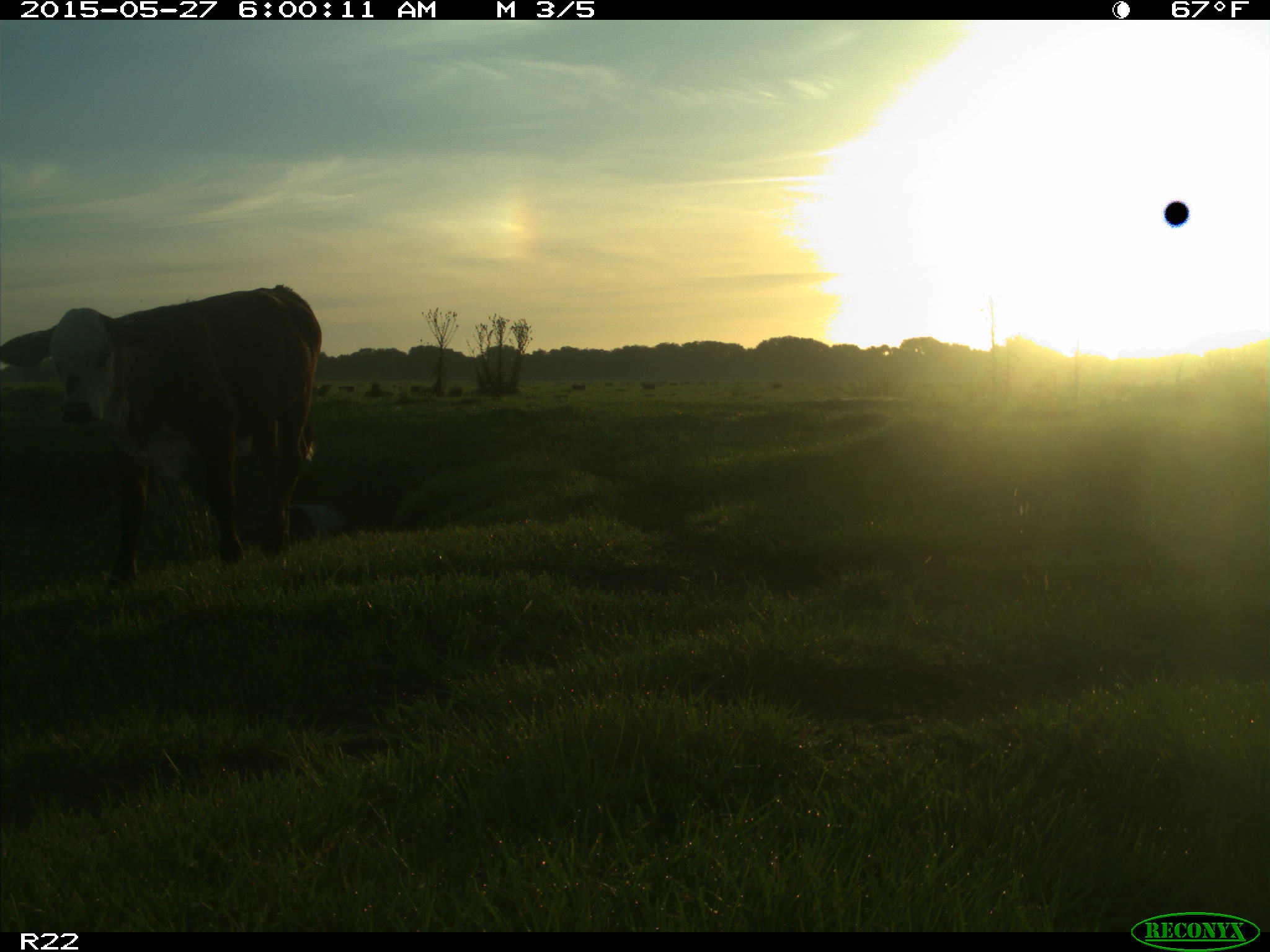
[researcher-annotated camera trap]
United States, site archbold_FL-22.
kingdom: Animalia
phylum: Chordata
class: Mammalia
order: Artiodactyla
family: Bovidae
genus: Bos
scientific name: Bos taurus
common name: domestic cow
Bos taurus (domestic cow).